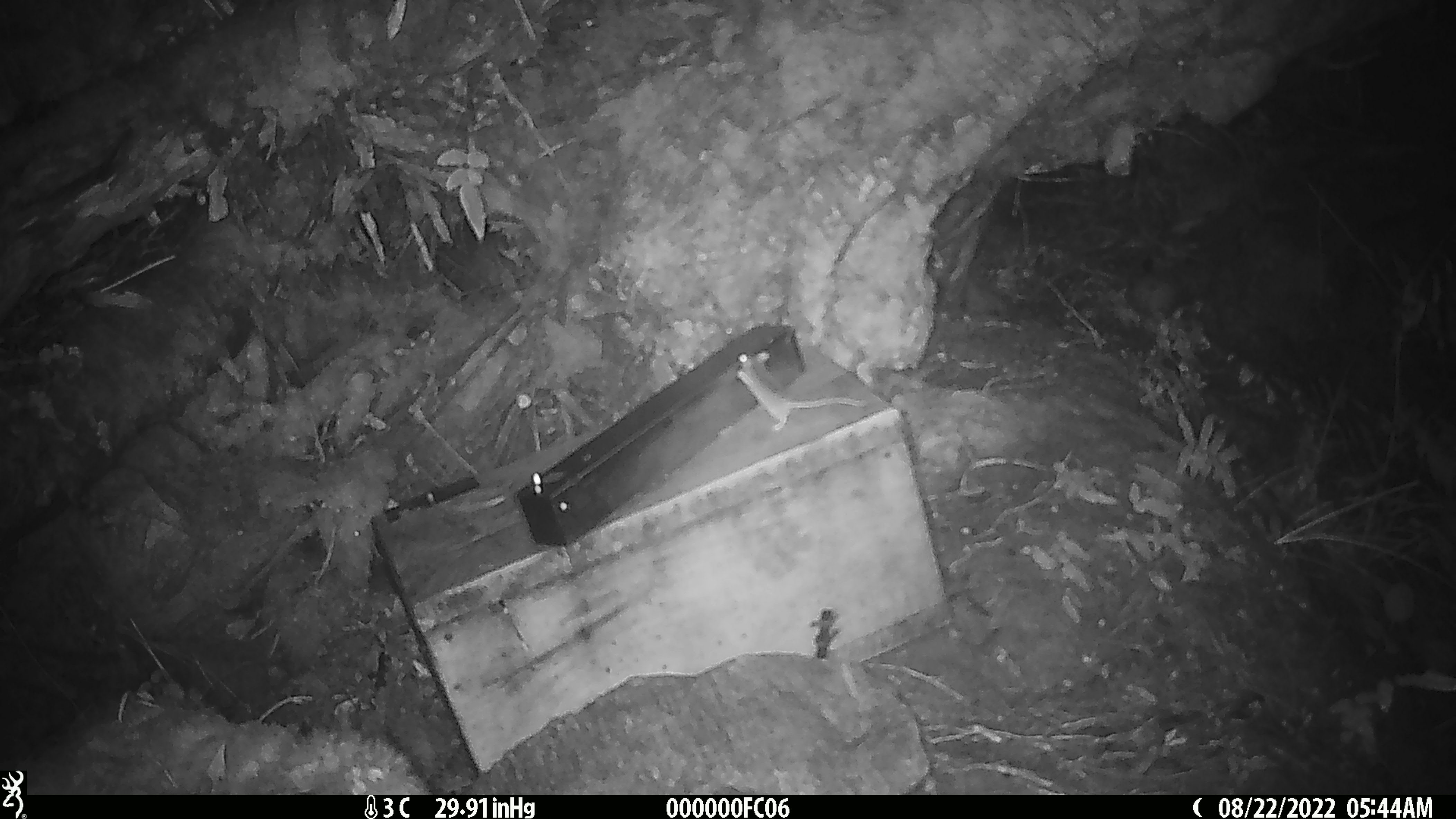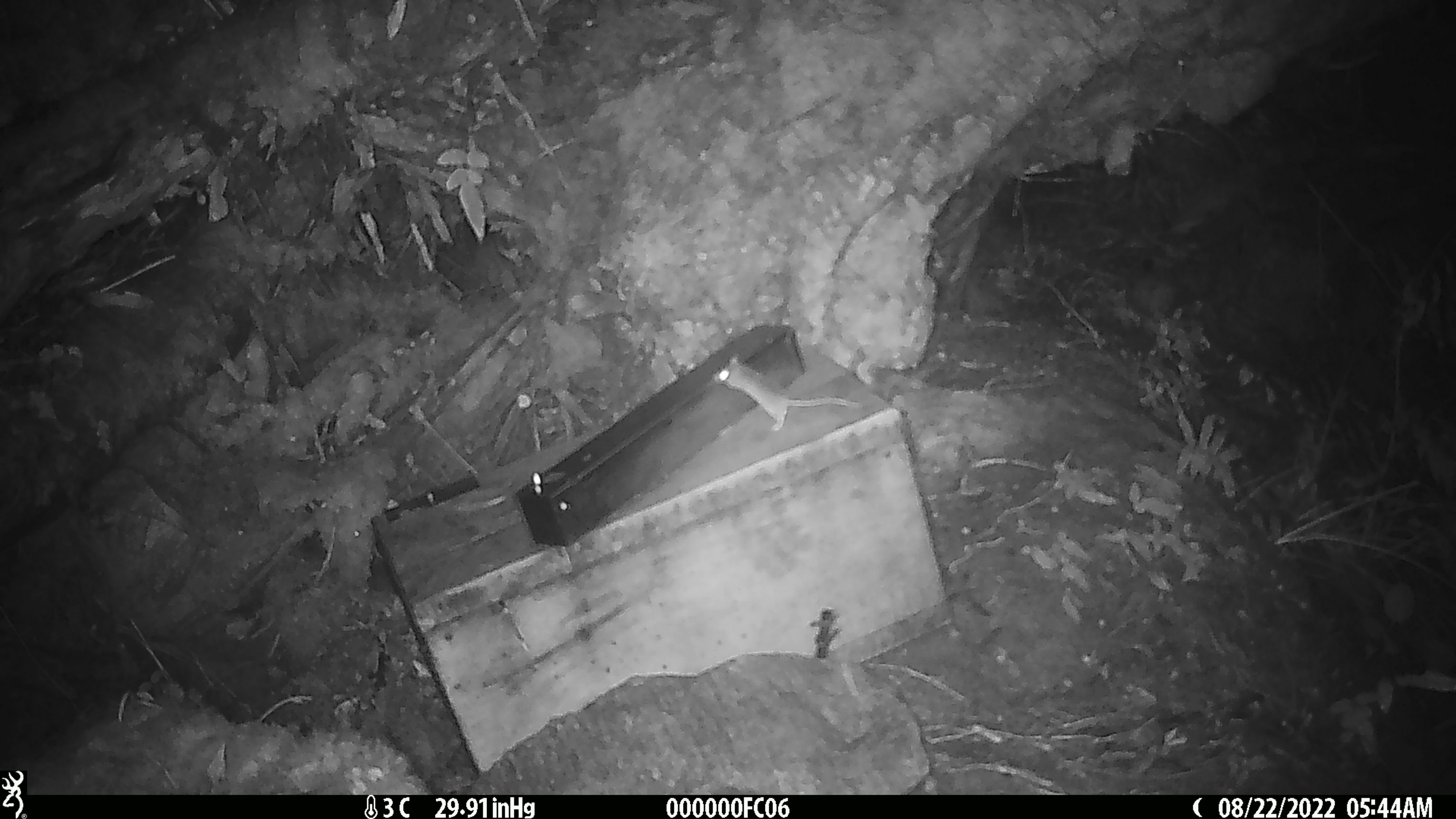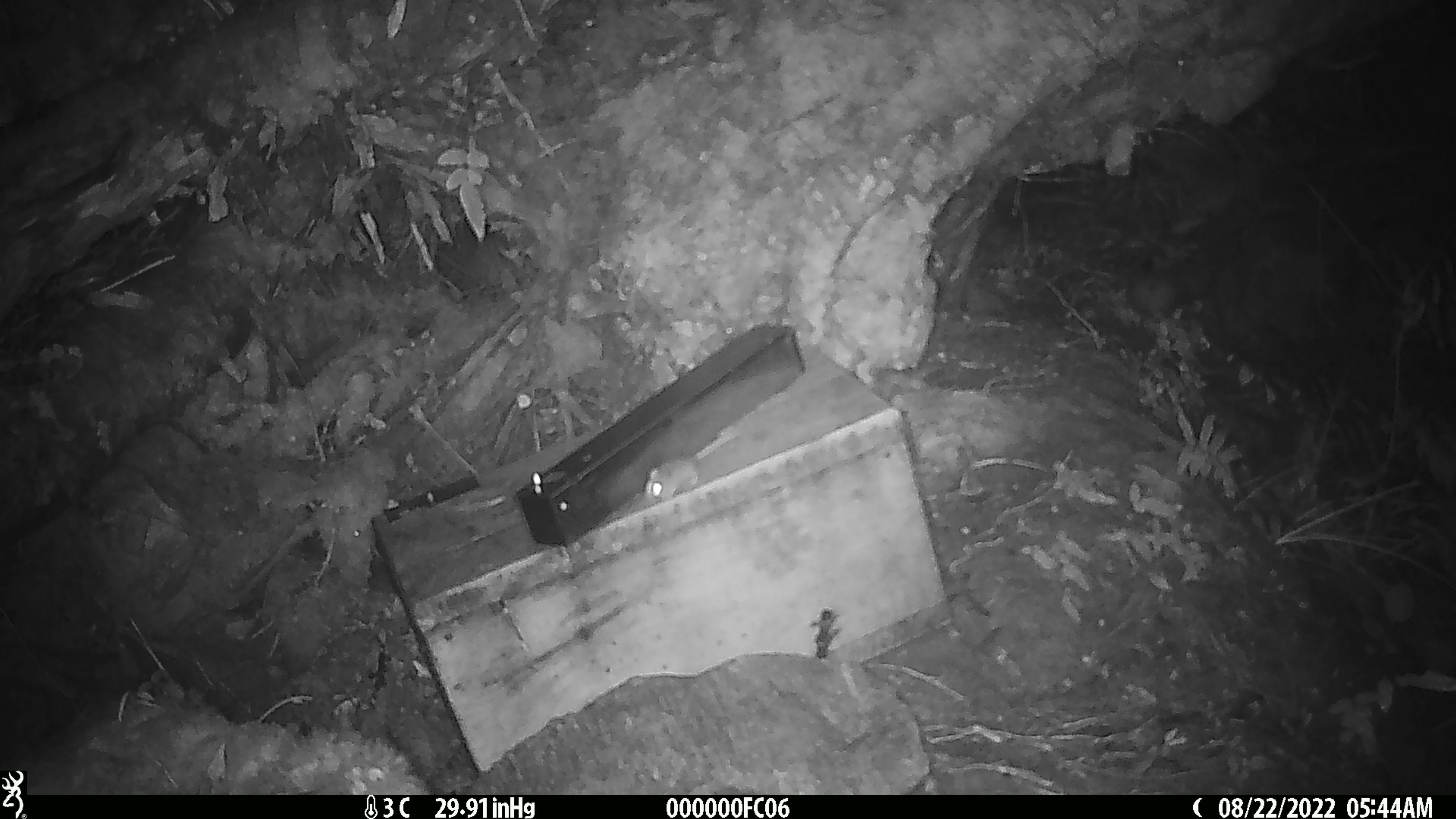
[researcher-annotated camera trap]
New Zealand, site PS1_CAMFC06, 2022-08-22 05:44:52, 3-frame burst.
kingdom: Animalia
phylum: Chordata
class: Mammalia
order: Rodentia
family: Muridae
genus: Mus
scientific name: Mus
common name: mouse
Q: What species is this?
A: Mouse (Mus).